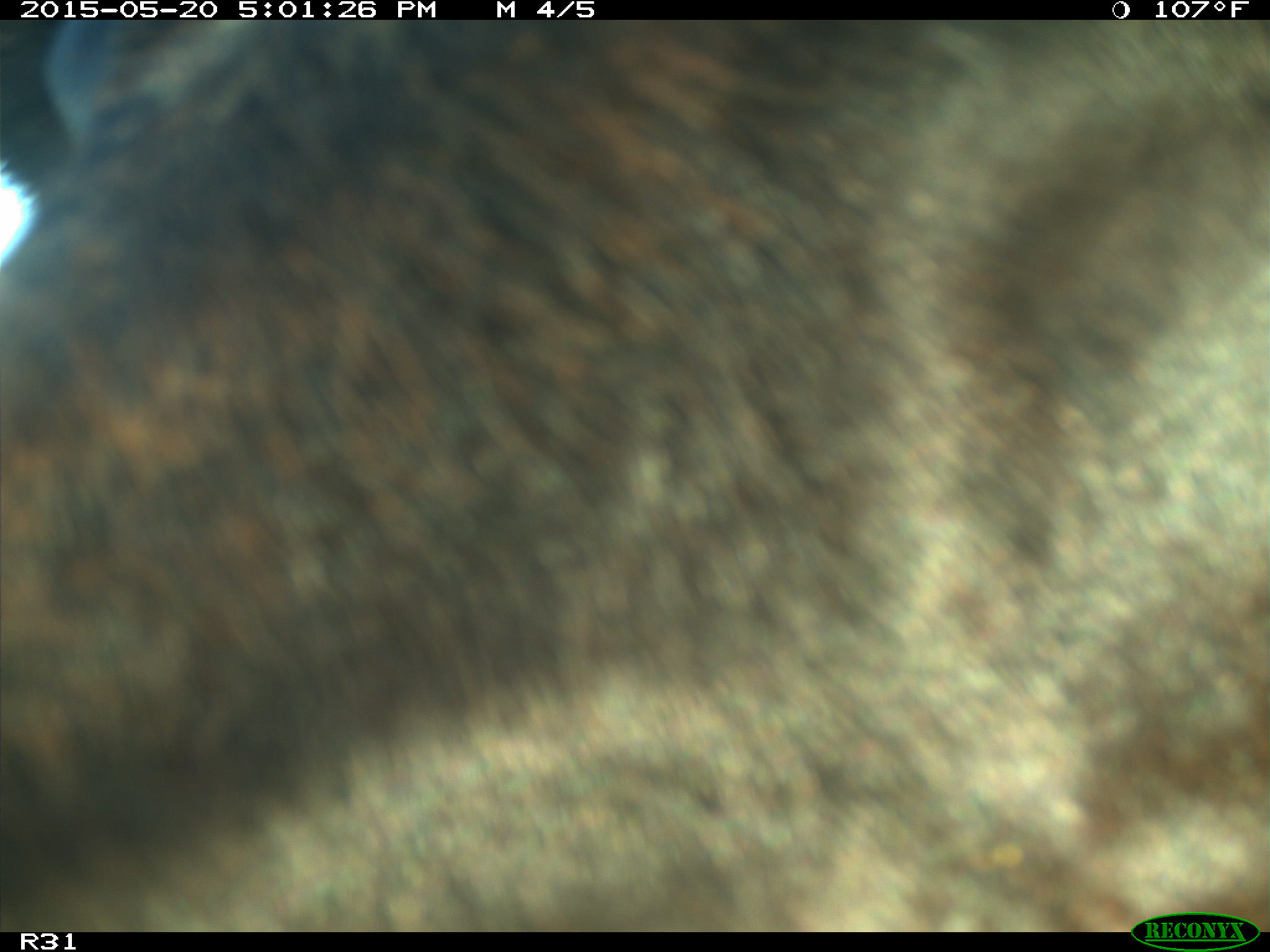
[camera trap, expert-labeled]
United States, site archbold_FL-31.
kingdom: Animalia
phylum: Chordata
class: Mammalia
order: Artiodactyla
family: Bovidae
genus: Bos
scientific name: Bos taurus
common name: domestic cow